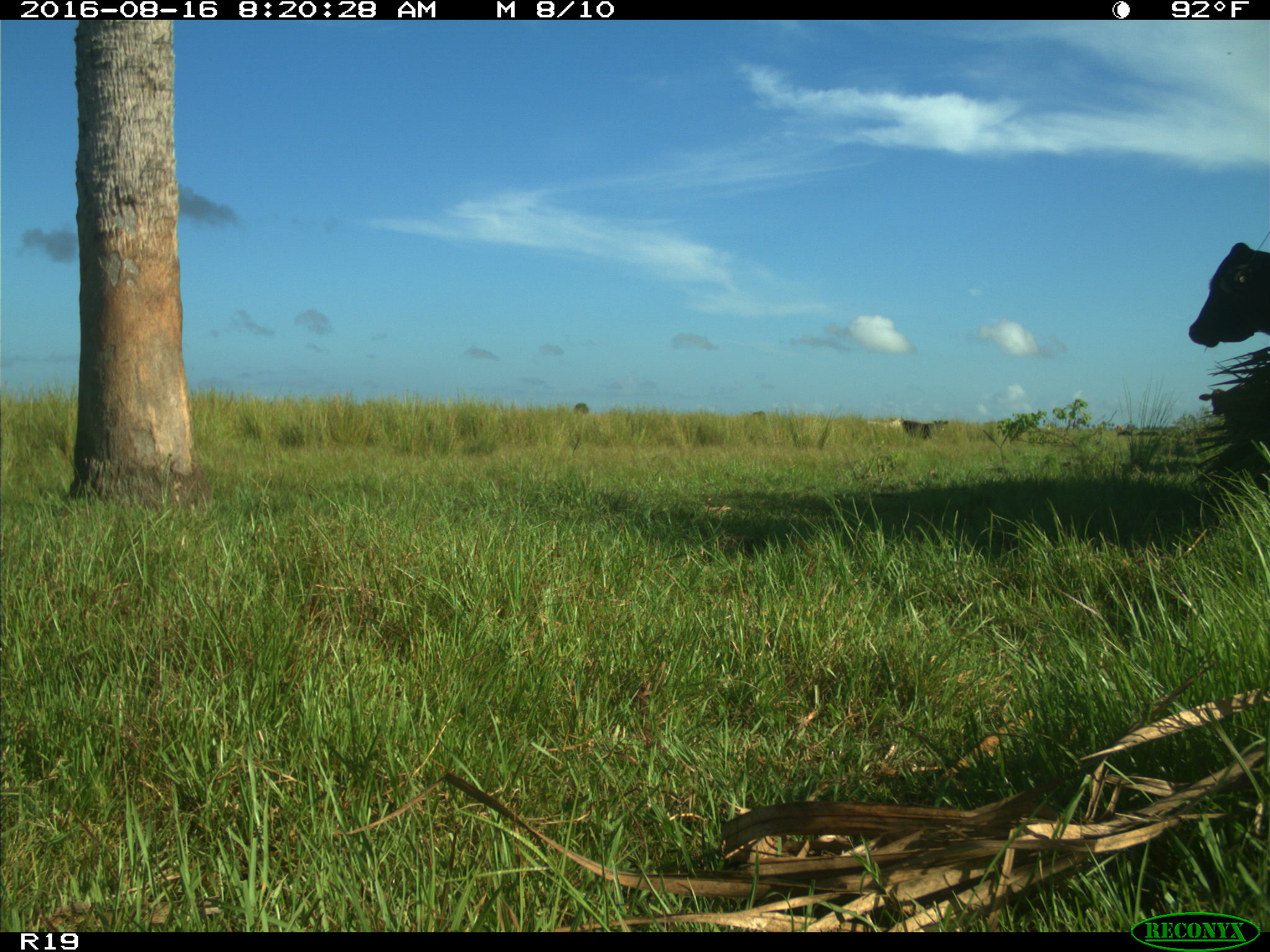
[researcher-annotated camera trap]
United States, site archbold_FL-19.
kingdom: Animalia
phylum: Chordata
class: Mammalia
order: Artiodactyla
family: Bovidae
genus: Bos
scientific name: Bos taurus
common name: domestic cow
Bos taurus (domestic cow).